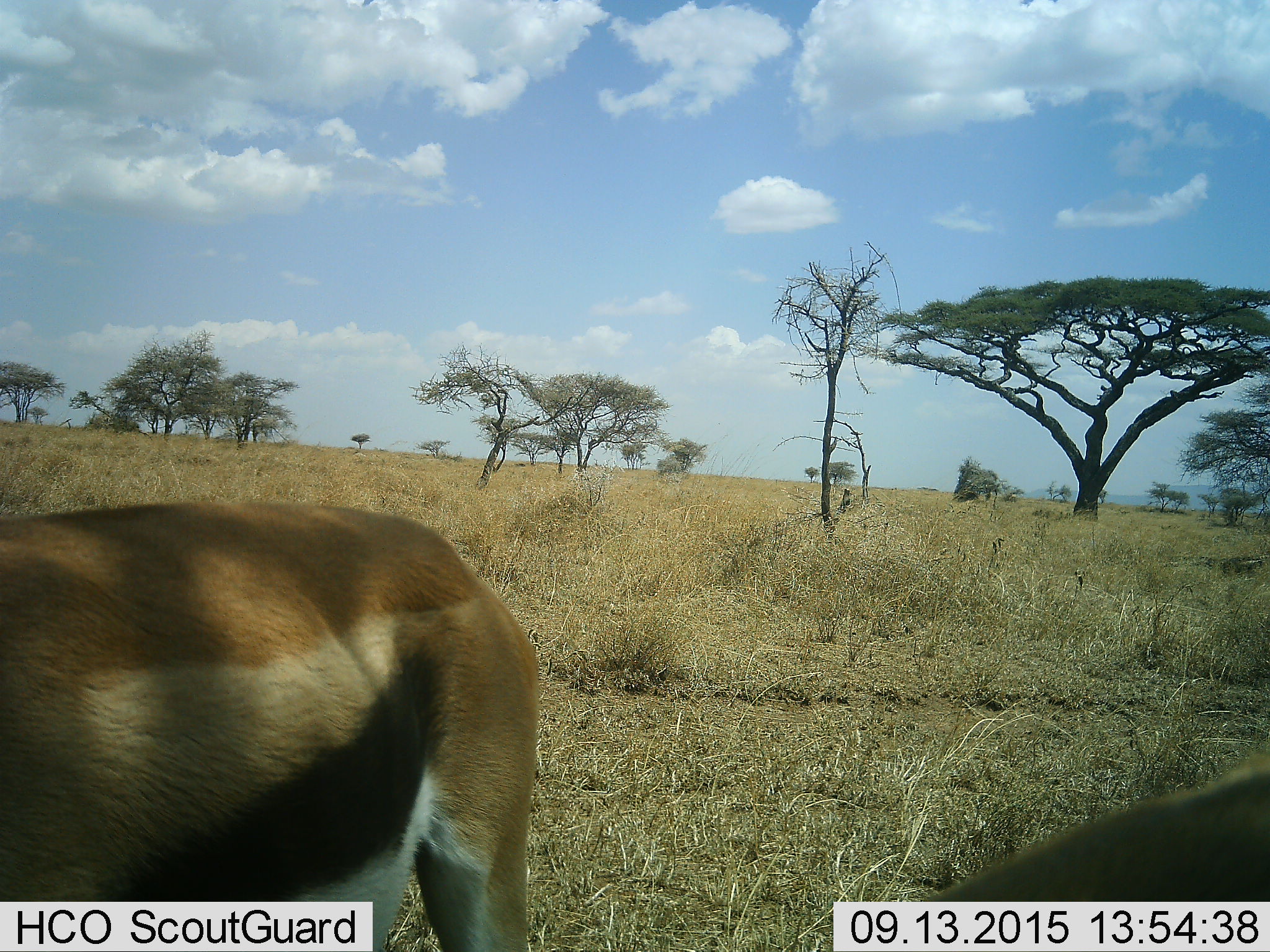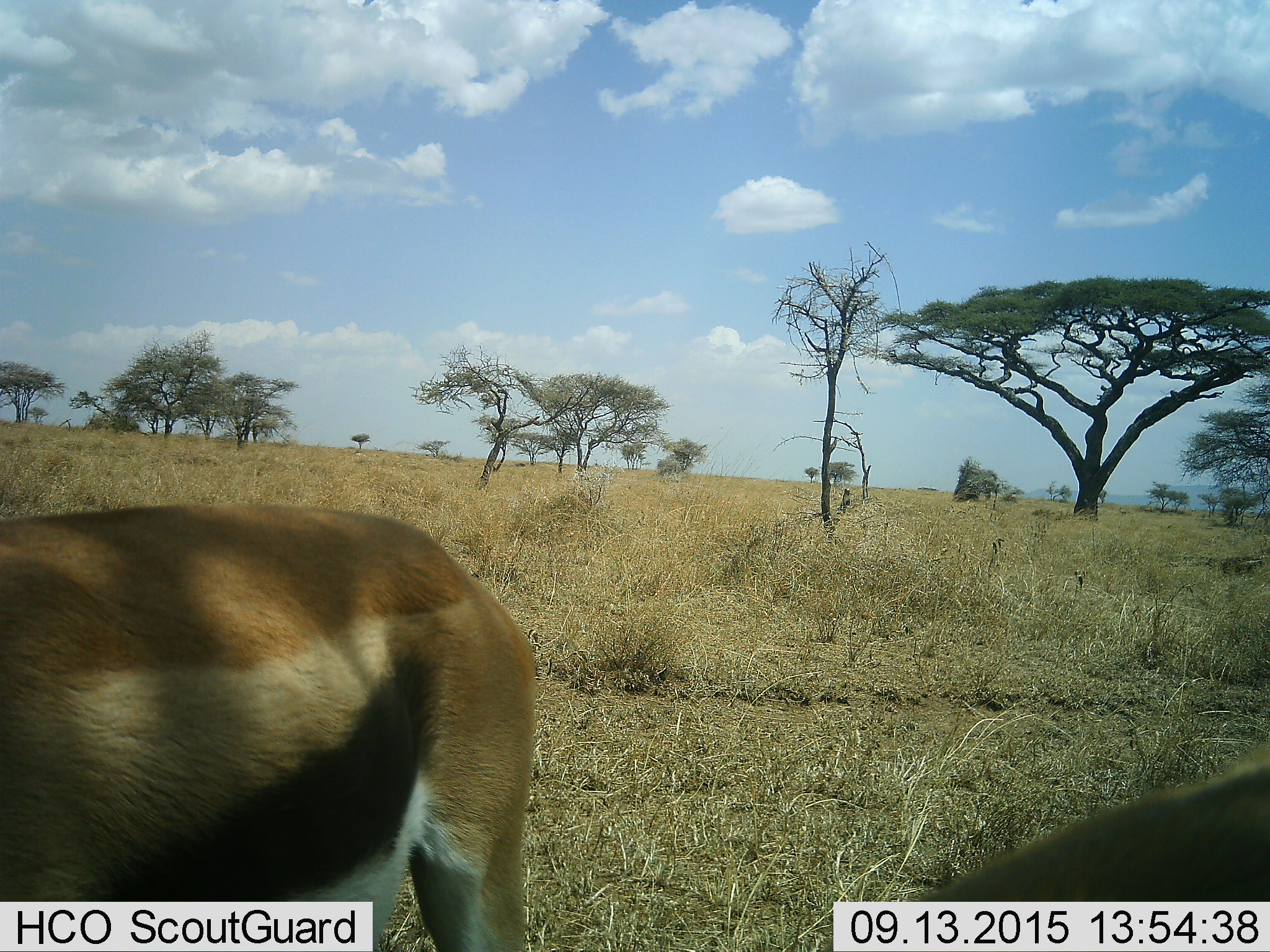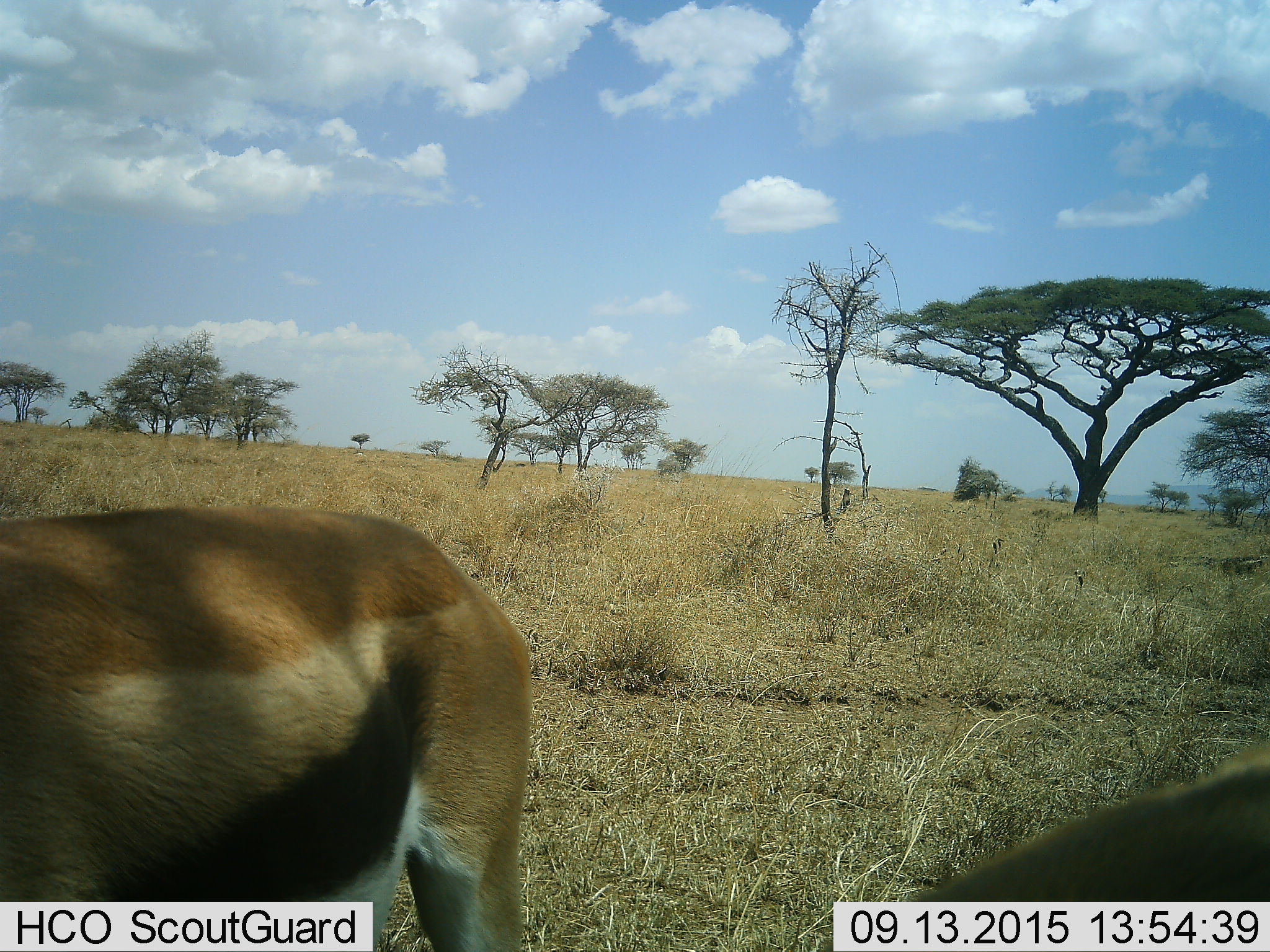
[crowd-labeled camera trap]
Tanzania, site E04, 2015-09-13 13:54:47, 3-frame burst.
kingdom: Animalia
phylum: Chordata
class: Mammalia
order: Artiodactyla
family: Bovidae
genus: Eudorcas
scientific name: Eudorcas thomsonii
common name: thomson's gazelle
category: gazellethomsons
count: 2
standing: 50%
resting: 0%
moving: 28%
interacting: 0%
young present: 0%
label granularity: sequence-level